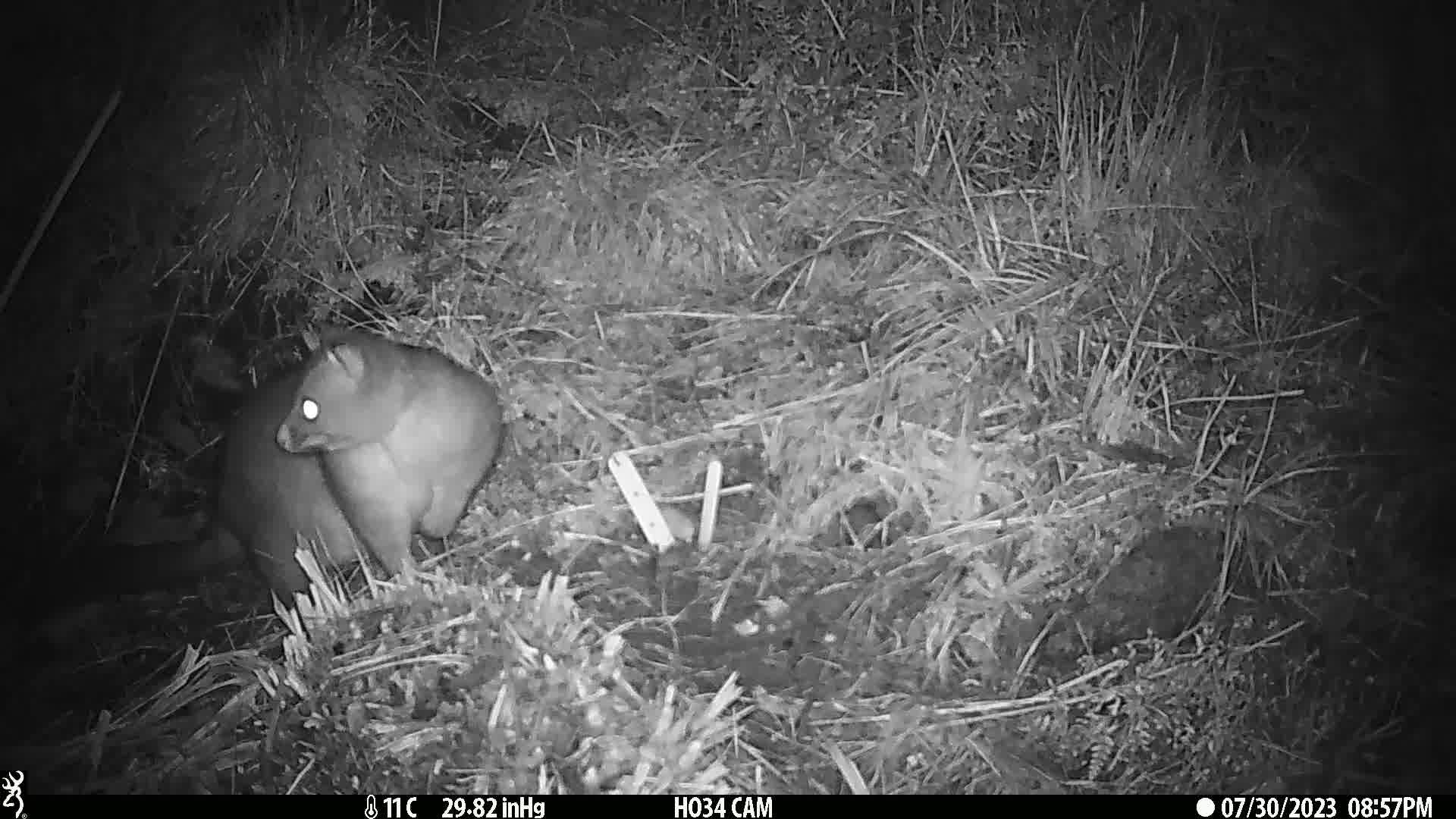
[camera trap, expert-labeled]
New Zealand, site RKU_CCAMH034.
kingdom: Animalia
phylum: Chordata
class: Mammalia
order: Diprotodontia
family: Phalangeridae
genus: Trichosurus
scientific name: Trichosurus vulpecula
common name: common brushtail possum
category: possum